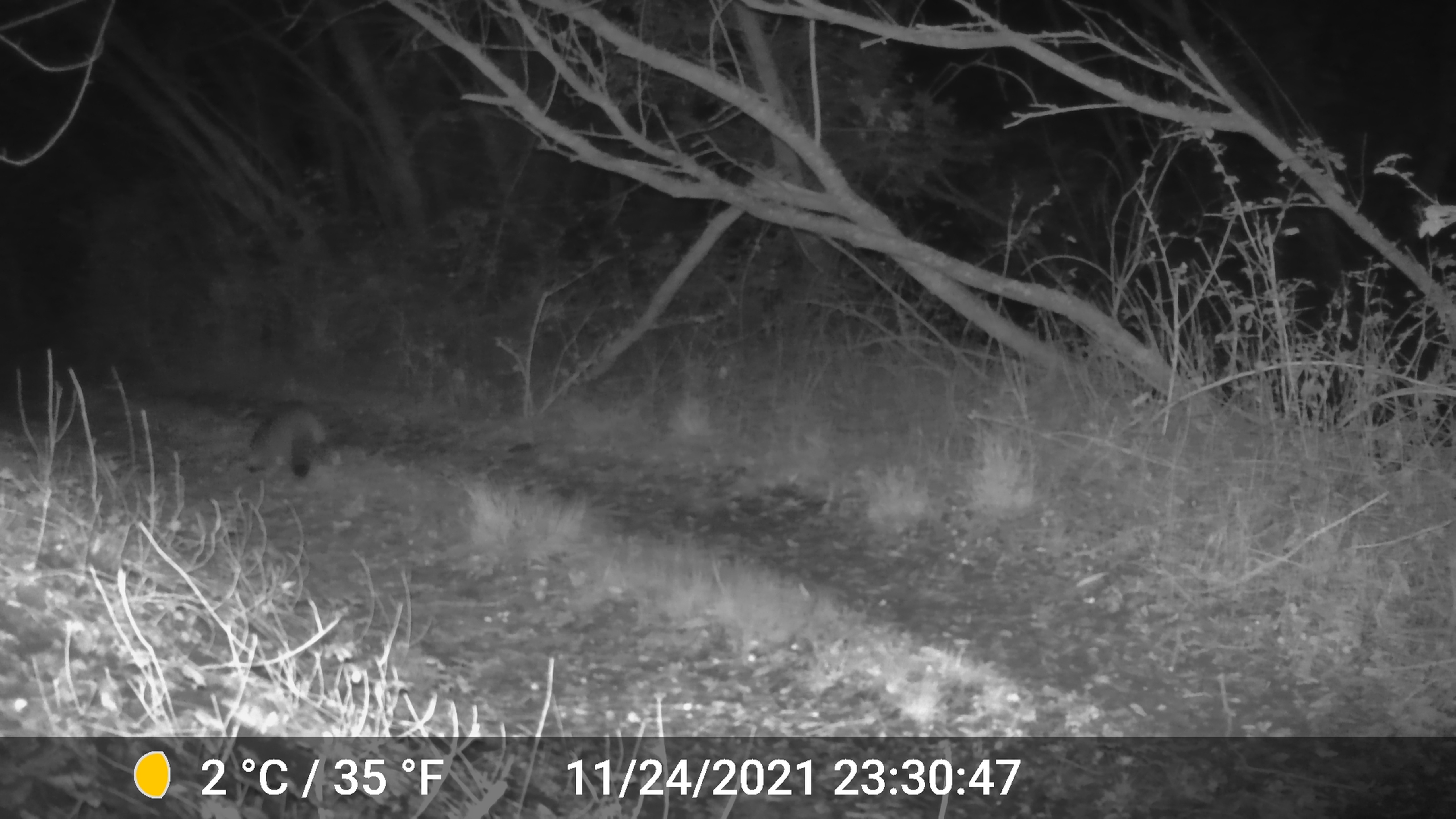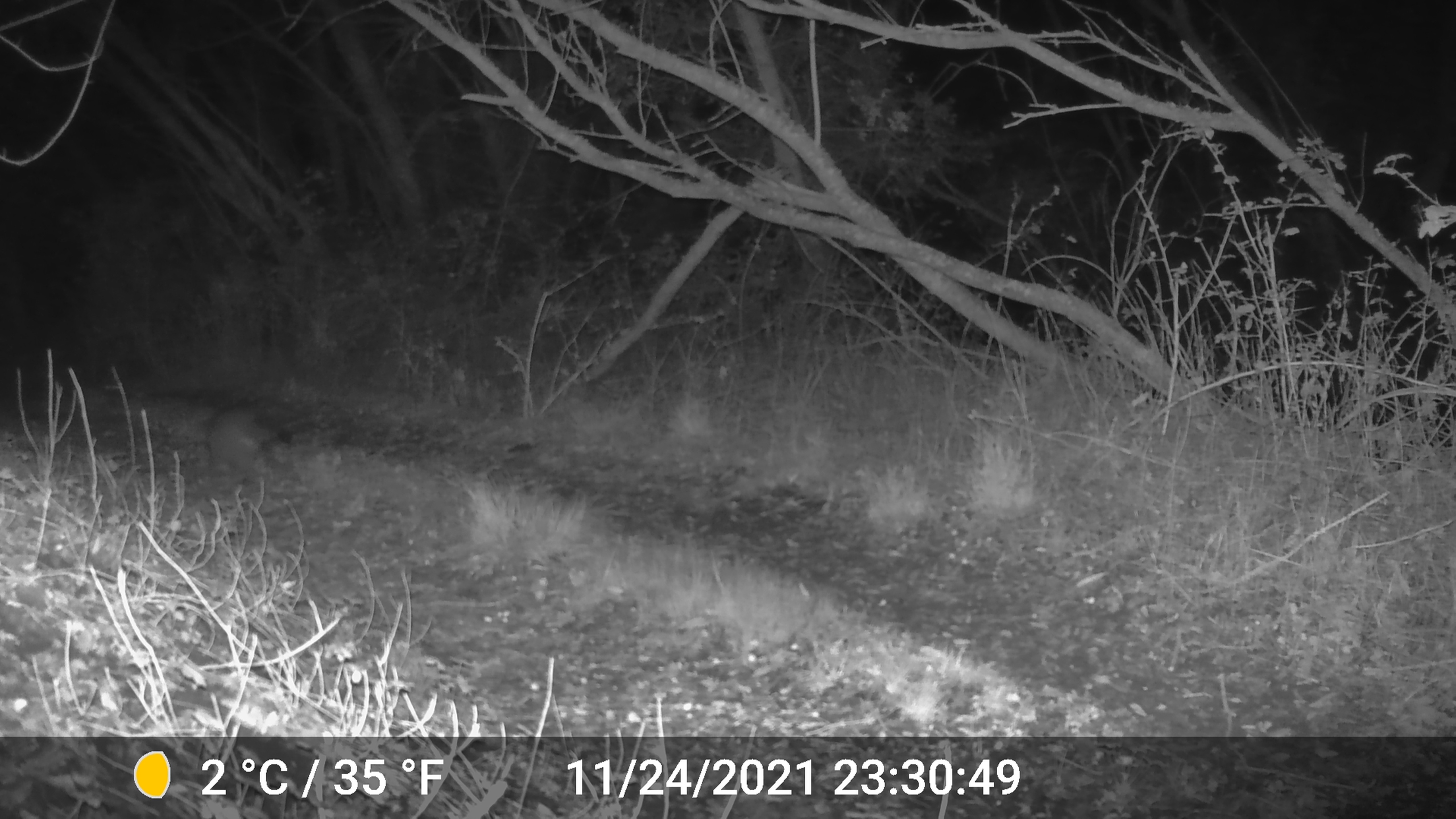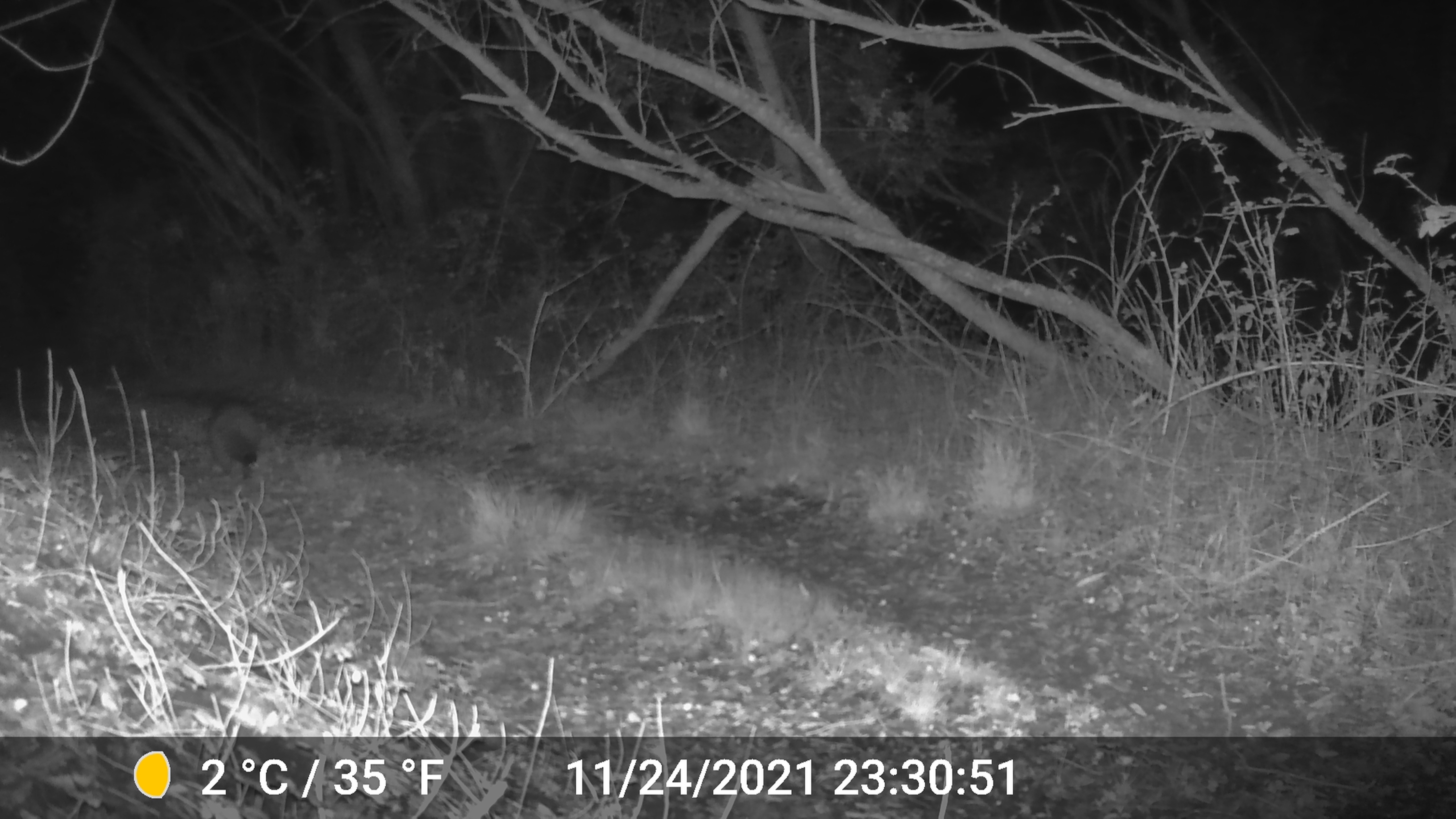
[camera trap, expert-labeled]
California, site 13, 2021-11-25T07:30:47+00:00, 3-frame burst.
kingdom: Animalia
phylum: Chordata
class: Mammalia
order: Carnivora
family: Procyonidae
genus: Procyon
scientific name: Procyon lotor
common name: raccoon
Raccoon (Procyon lotor).